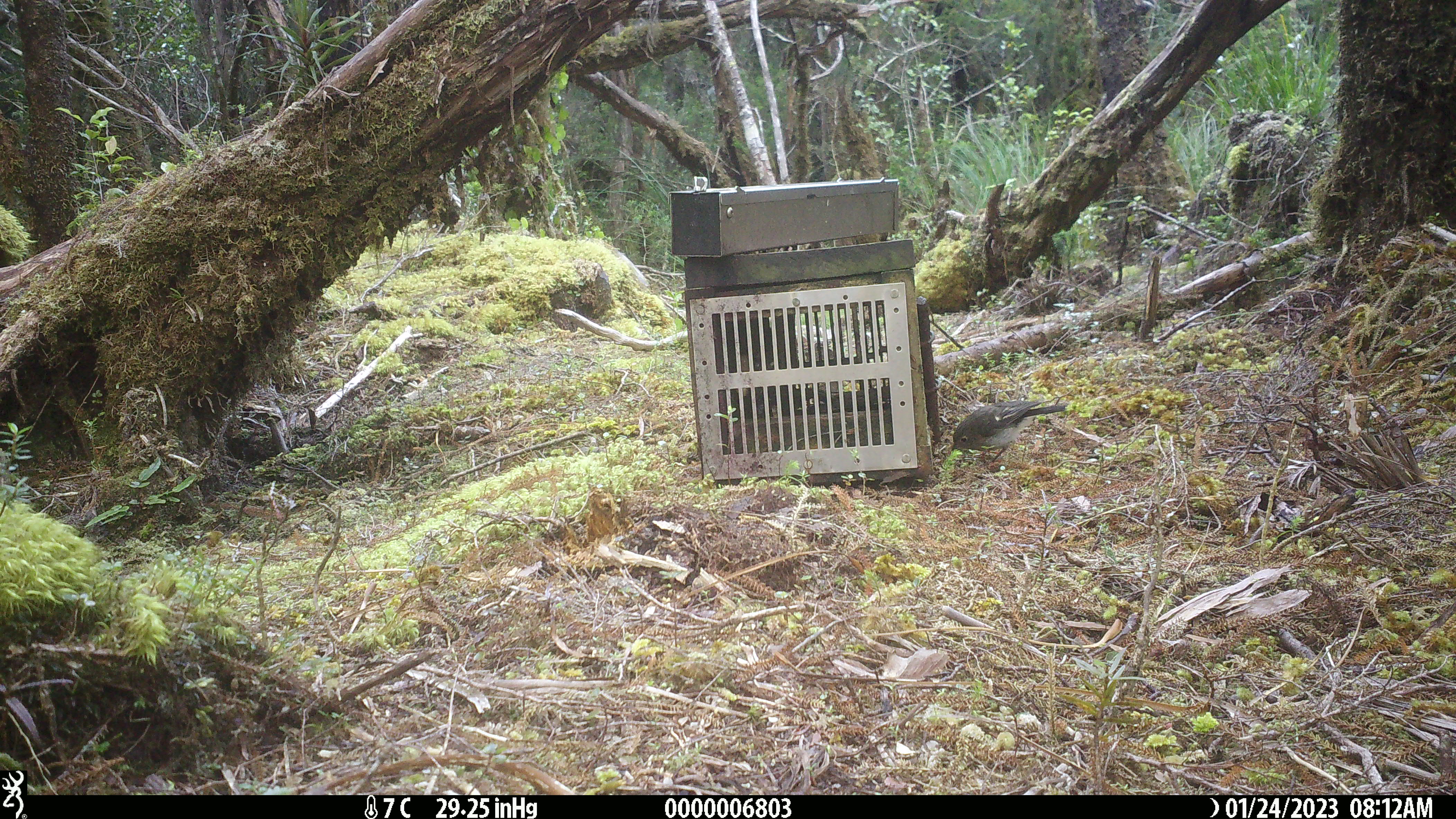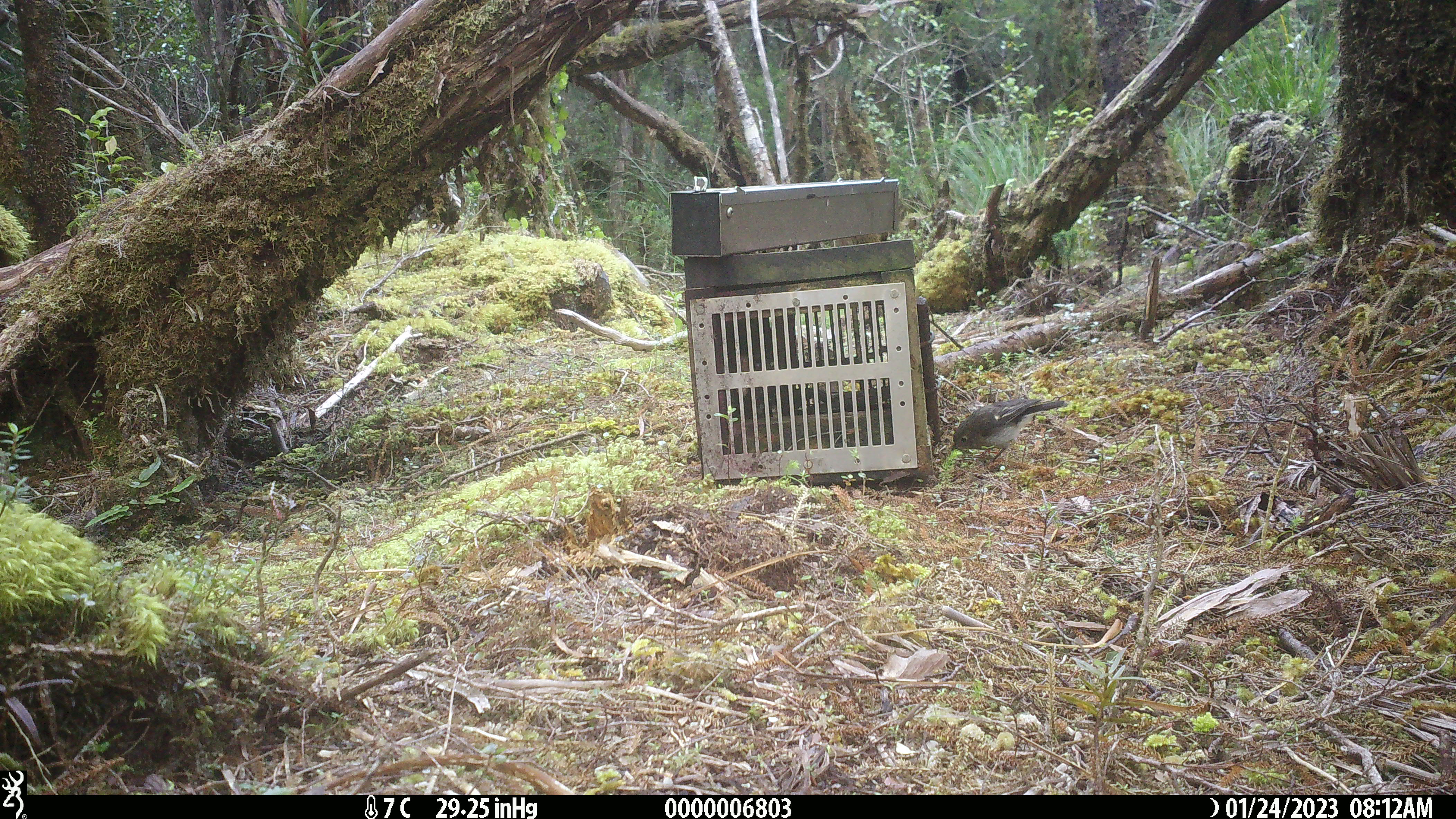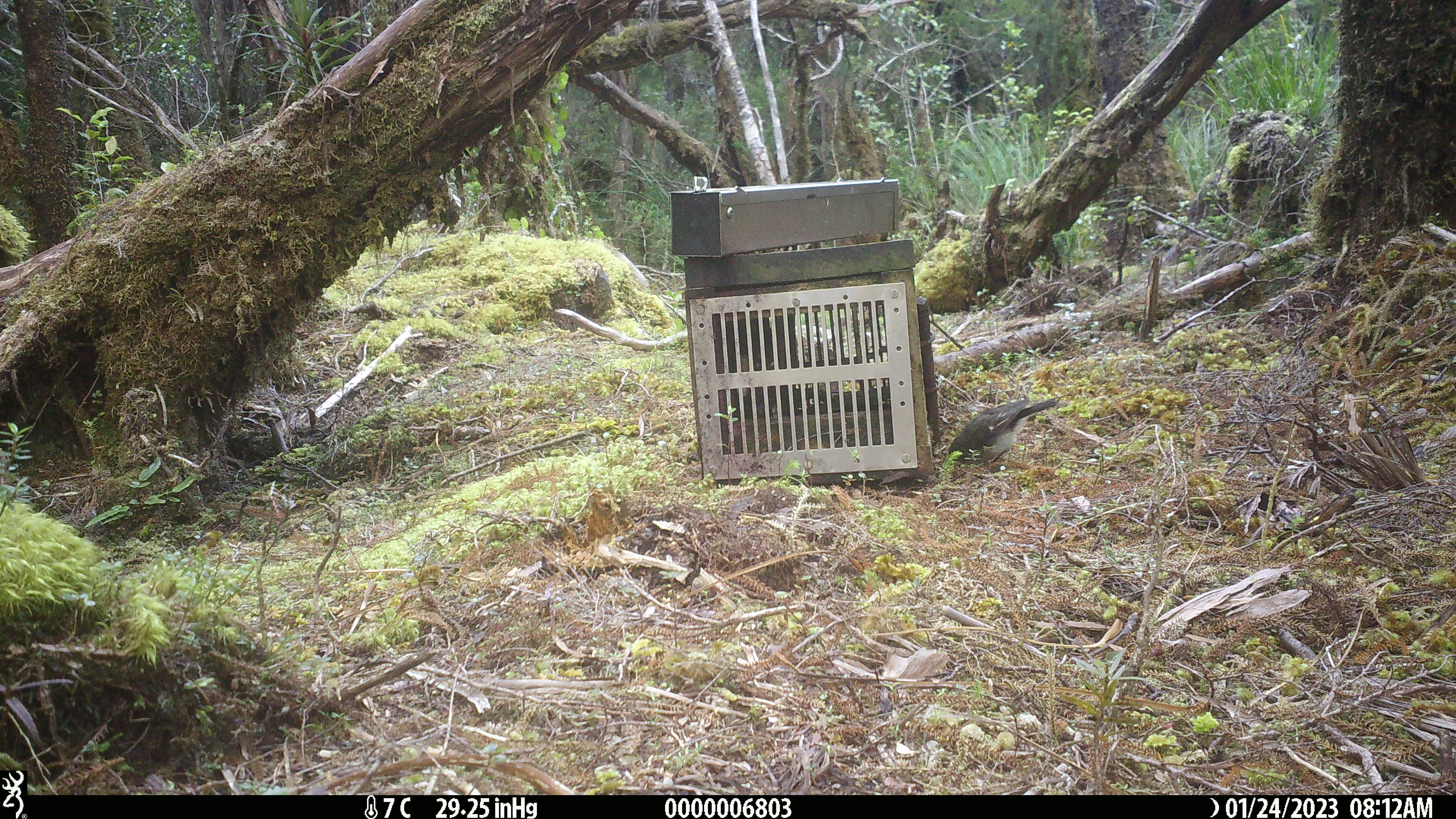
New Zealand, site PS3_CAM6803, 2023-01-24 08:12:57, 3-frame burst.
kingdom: Animalia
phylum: Chordata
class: Aves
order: Passeriformes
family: Petroicidae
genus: Petroica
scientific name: Petroica macrocephala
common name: tomtit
Tomtit (Petroica macrocephala).